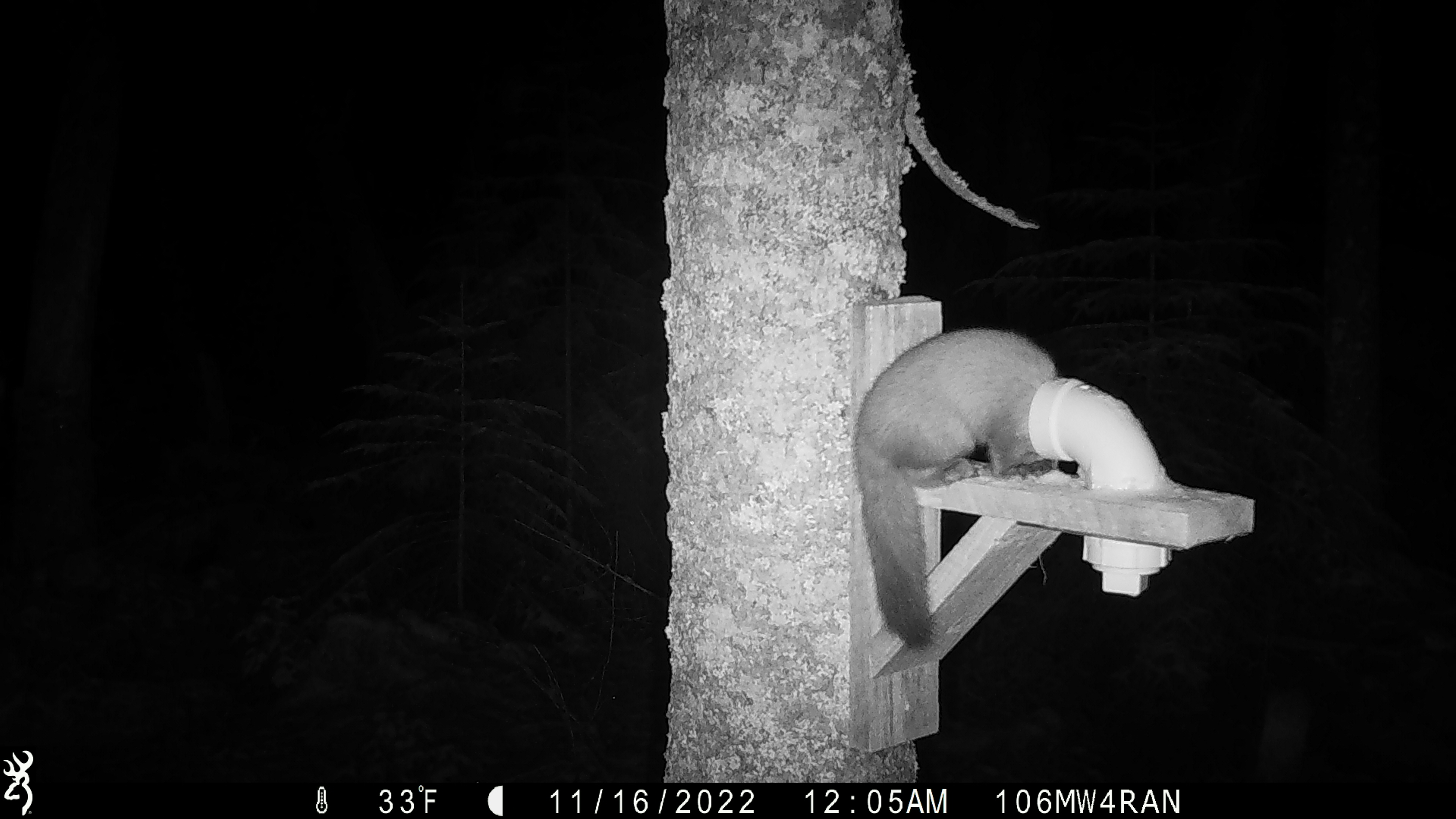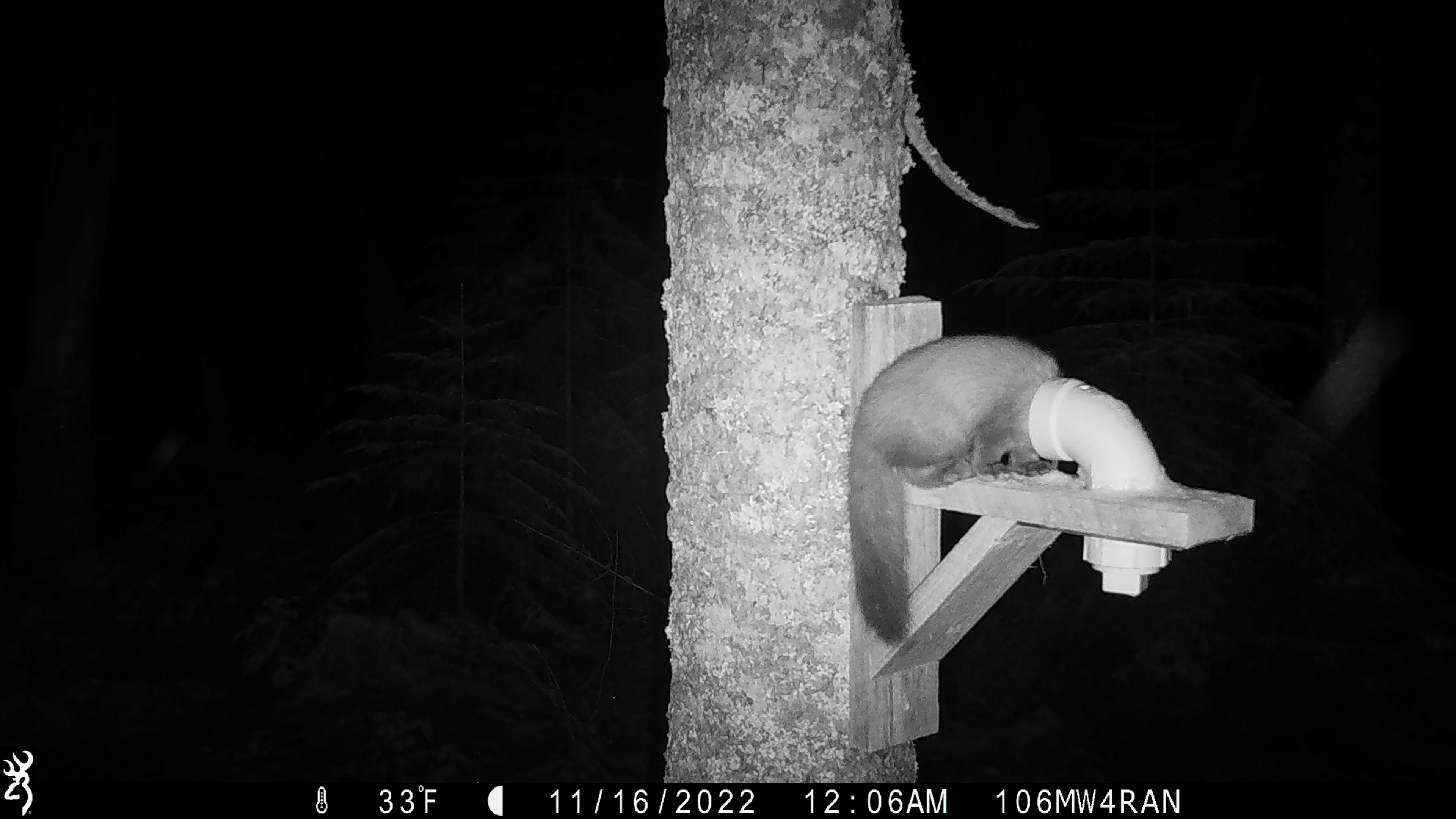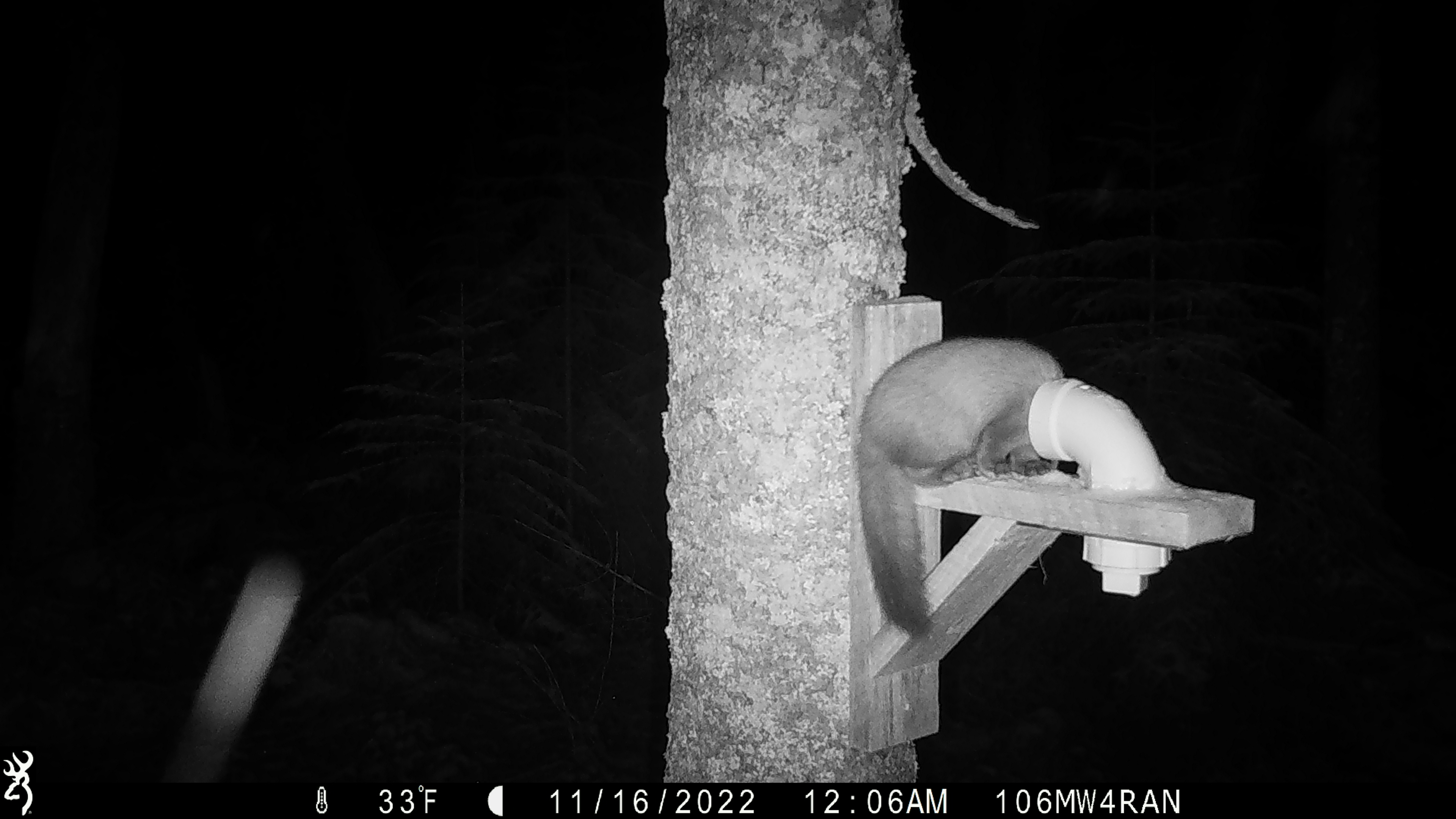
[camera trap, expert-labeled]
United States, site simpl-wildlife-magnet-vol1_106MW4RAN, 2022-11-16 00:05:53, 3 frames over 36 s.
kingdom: Animalia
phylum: Chordata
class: Mammalia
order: Carnivora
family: Mustelidae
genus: Martes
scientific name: Martes americana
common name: american marten